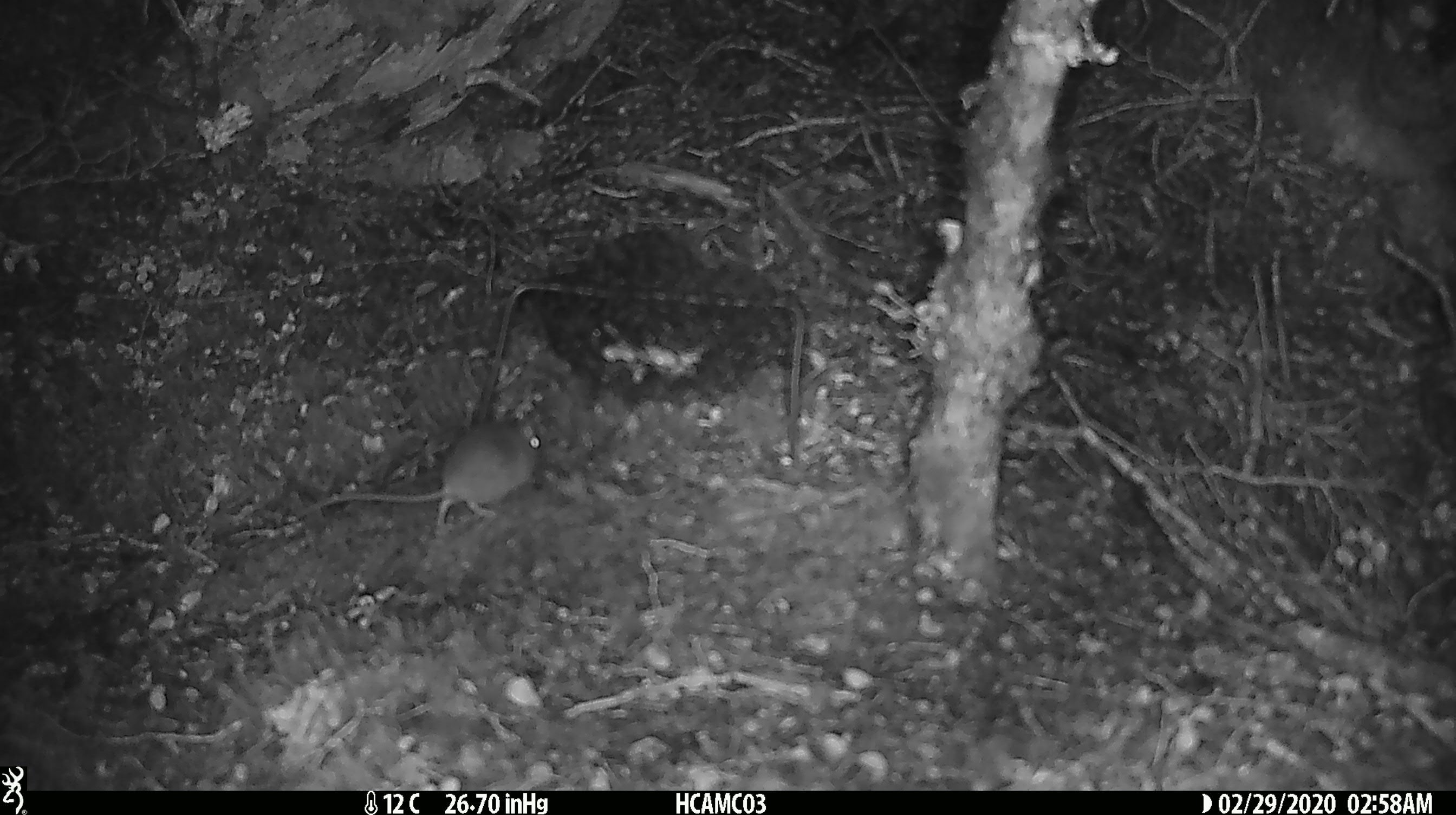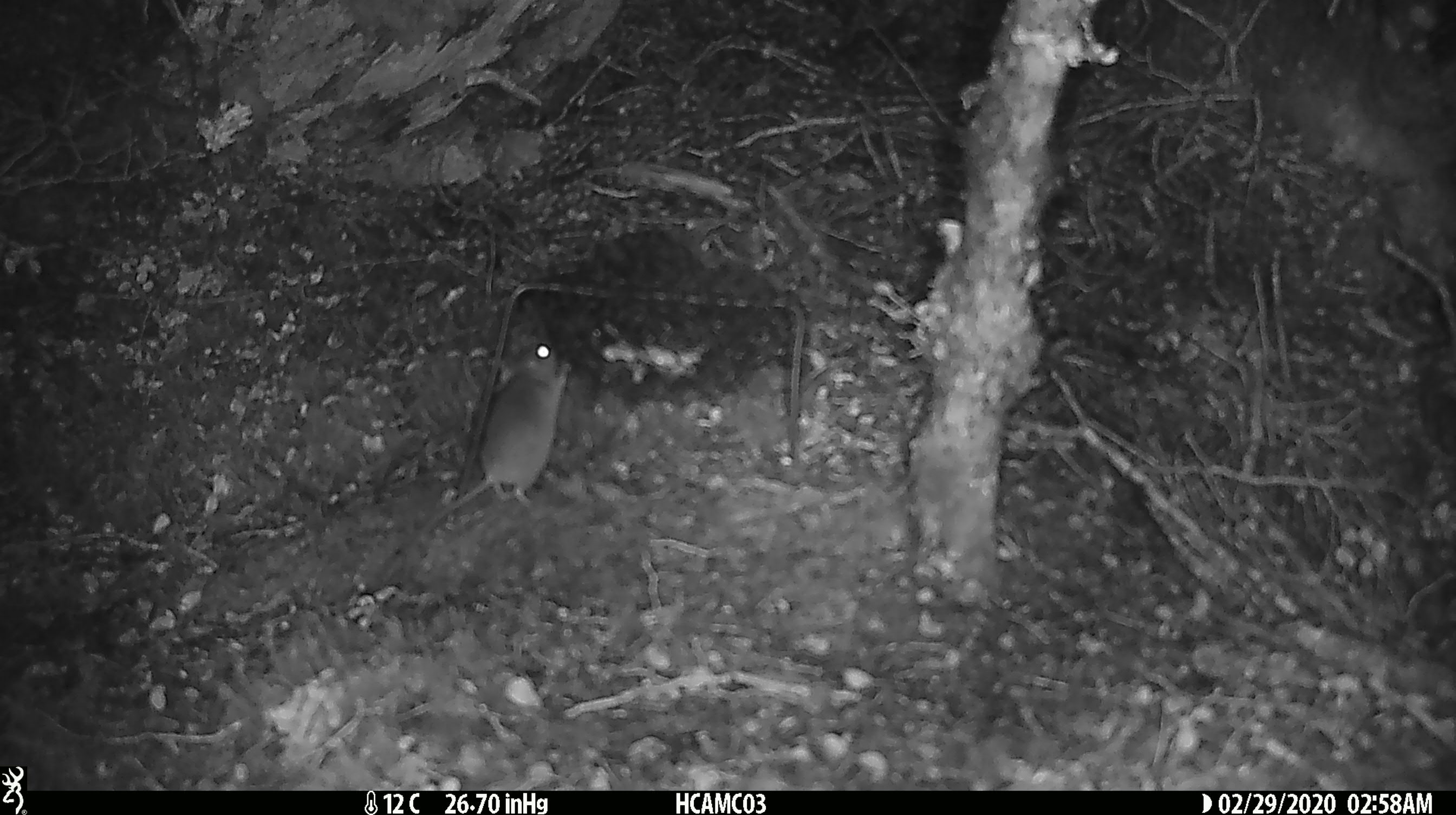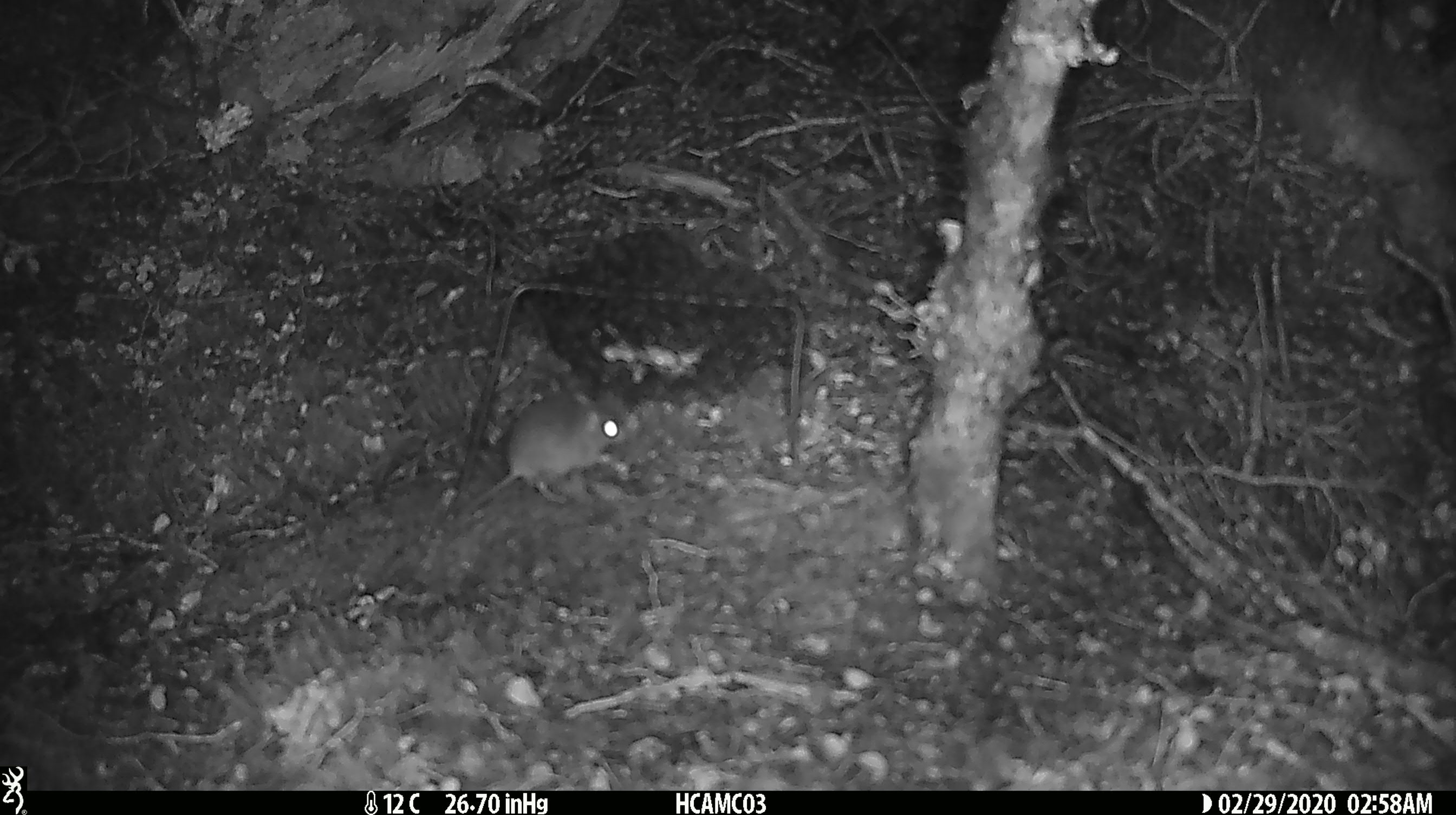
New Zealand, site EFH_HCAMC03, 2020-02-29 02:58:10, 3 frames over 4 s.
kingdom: Animalia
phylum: Chordata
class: Mammalia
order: Rodentia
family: Muridae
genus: Mus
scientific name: Mus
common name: mouse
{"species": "mouse (Mus)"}